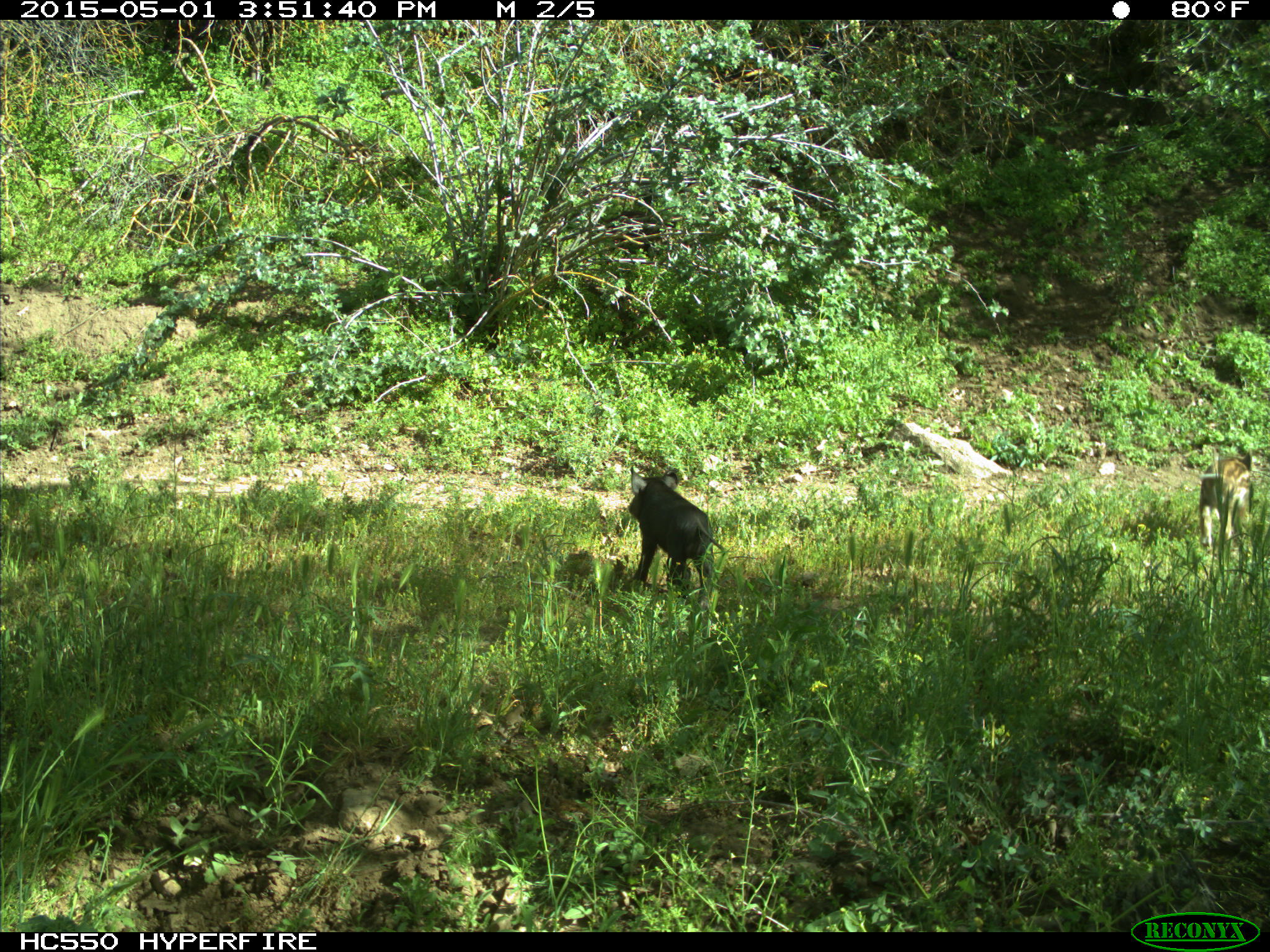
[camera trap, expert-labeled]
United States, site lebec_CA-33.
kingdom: Animalia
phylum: Chordata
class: Mammalia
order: Artiodactyla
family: Suidae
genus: Sus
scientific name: Sus scrofa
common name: wild boar